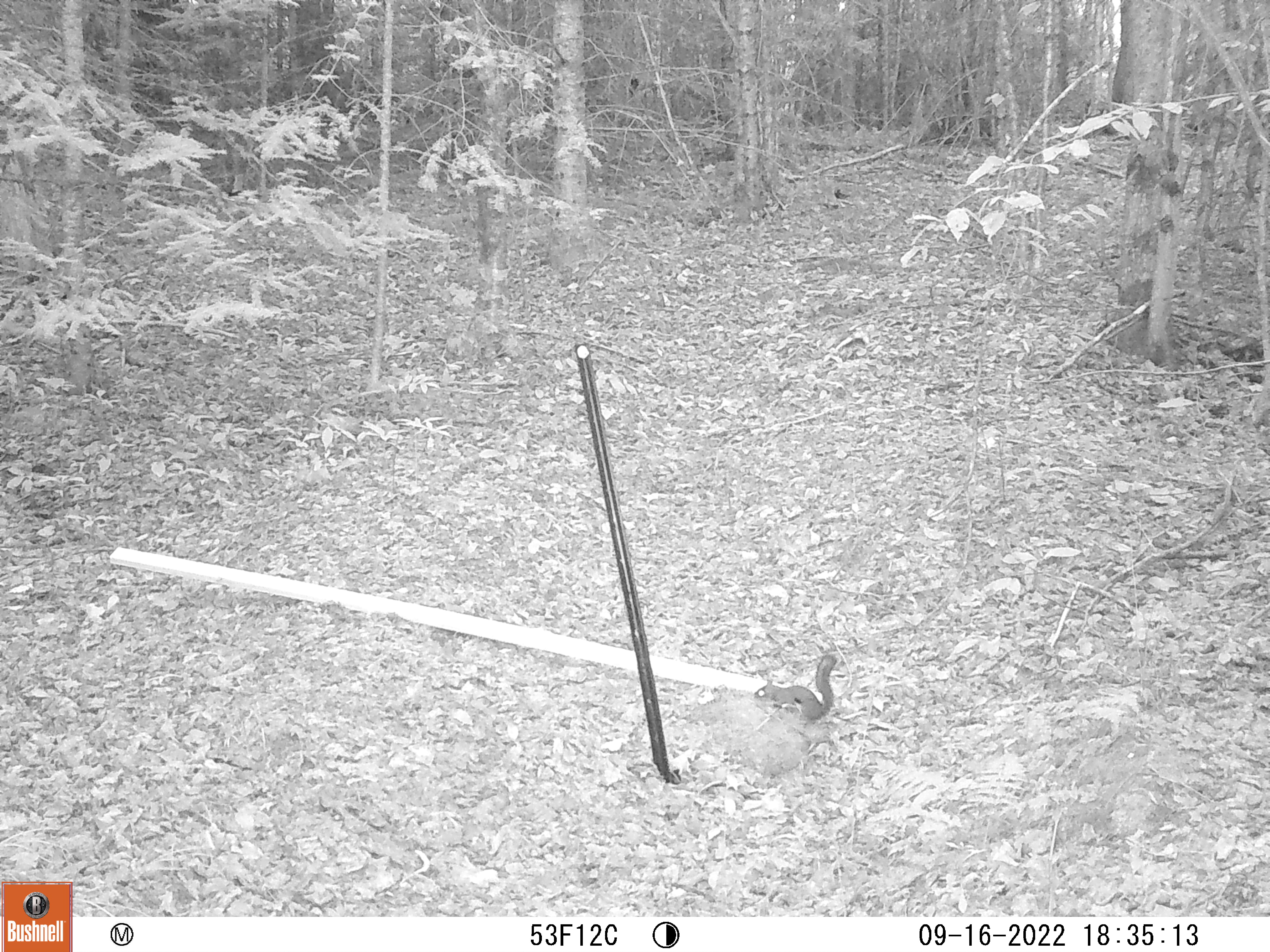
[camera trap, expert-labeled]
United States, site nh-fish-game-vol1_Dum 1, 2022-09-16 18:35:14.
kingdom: Animalia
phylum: Chordata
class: Mammalia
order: Rodentia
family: Sciuridae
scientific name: Sciuridae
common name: squirrel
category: squirrel sp.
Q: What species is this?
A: Squirrel sp. (squirrel) (Sciuridae).